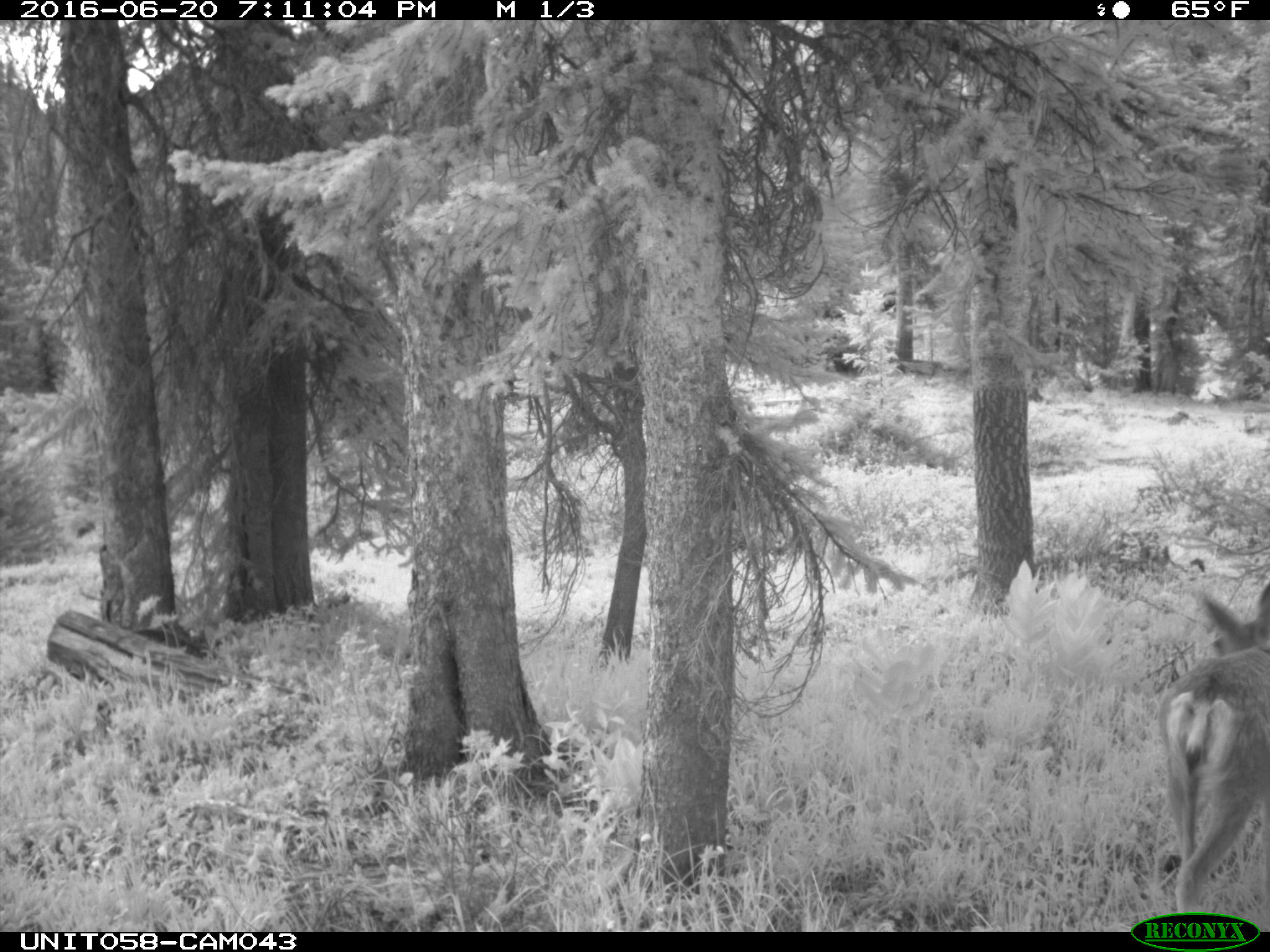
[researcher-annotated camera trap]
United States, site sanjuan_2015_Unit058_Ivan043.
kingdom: Animalia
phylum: Chordata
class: Mammalia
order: Artiodactyla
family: Cervidae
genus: Odocoileus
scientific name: Odocoileus hemionus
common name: mule deer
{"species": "Odocoileus hemionus (mule deer)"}